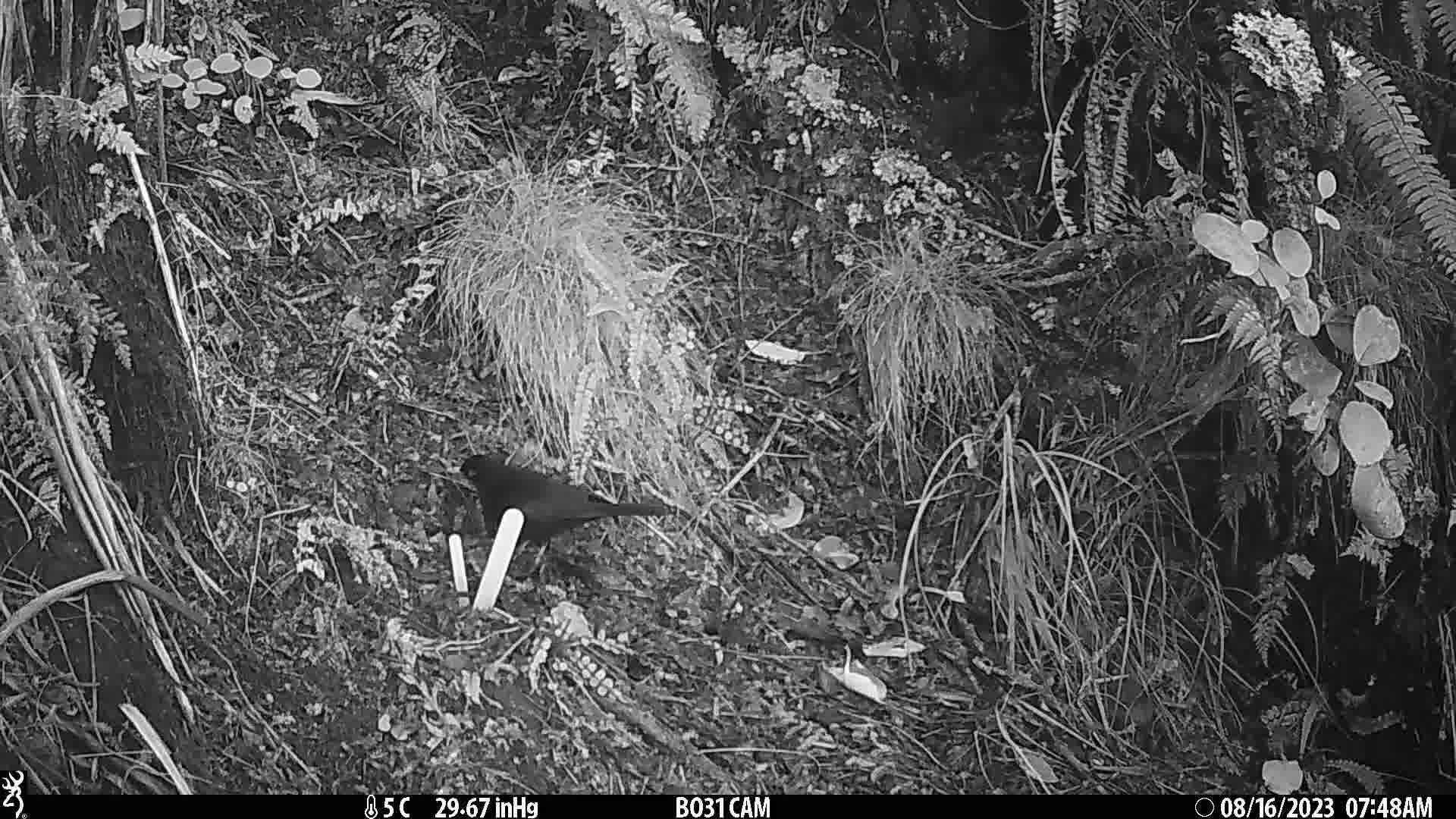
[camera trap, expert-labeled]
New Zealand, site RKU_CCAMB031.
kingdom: Animalia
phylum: Chordata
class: Aves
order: Passeriformes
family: Turdidae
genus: Turdus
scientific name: Turdus merula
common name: eurasian blackbird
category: blackbird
Blackbird (eurasian blackbird) (Turdus merula).